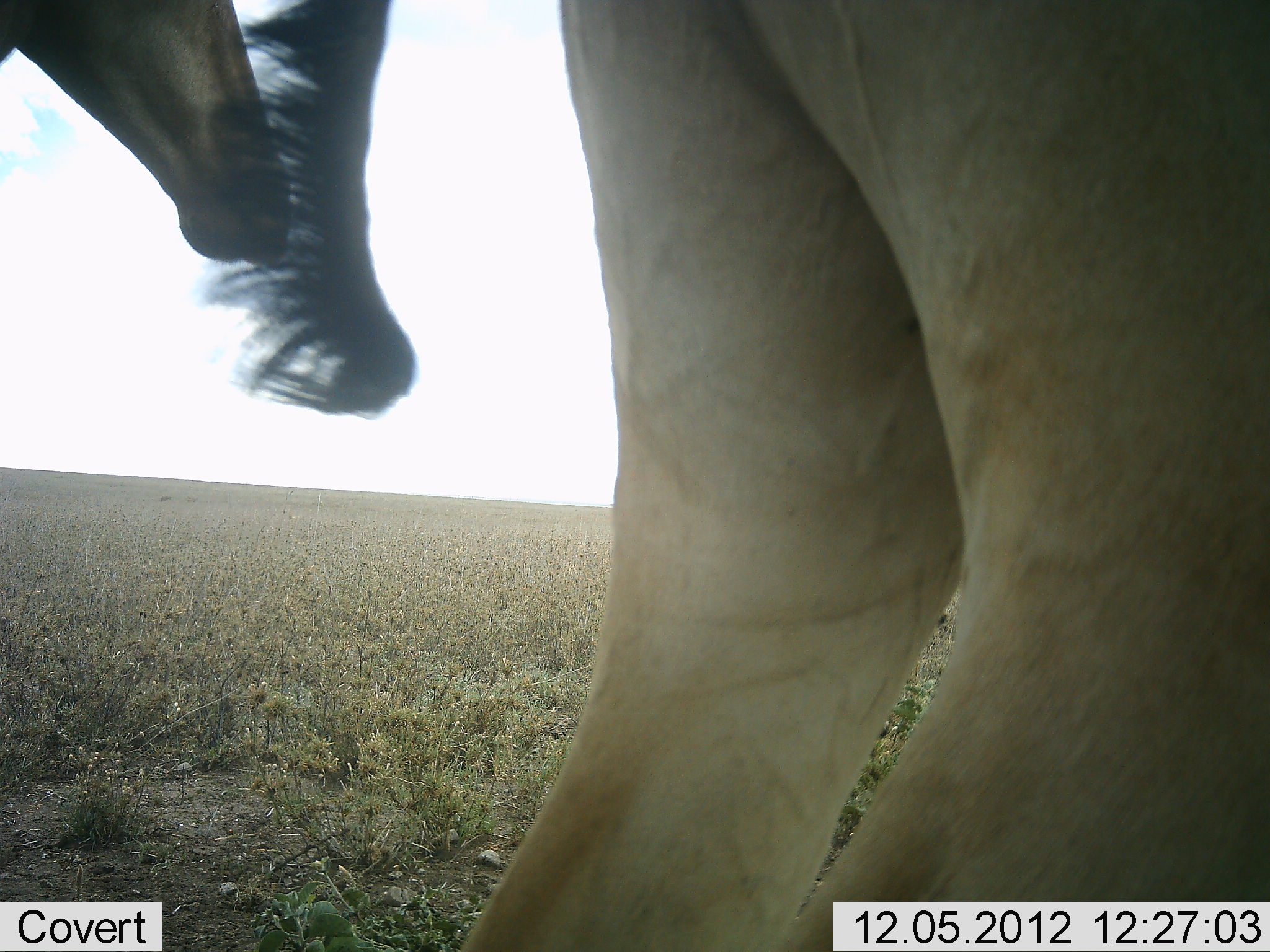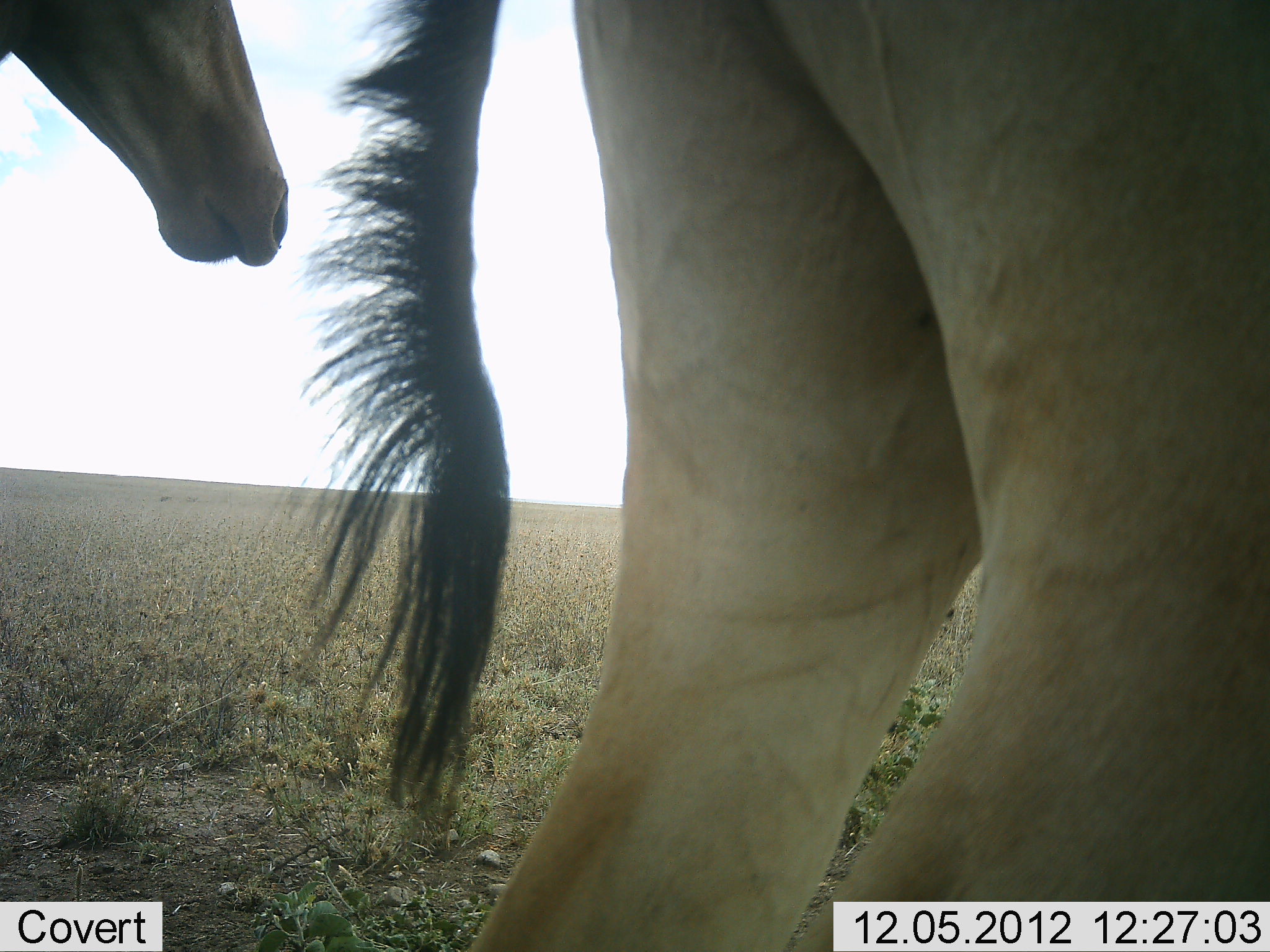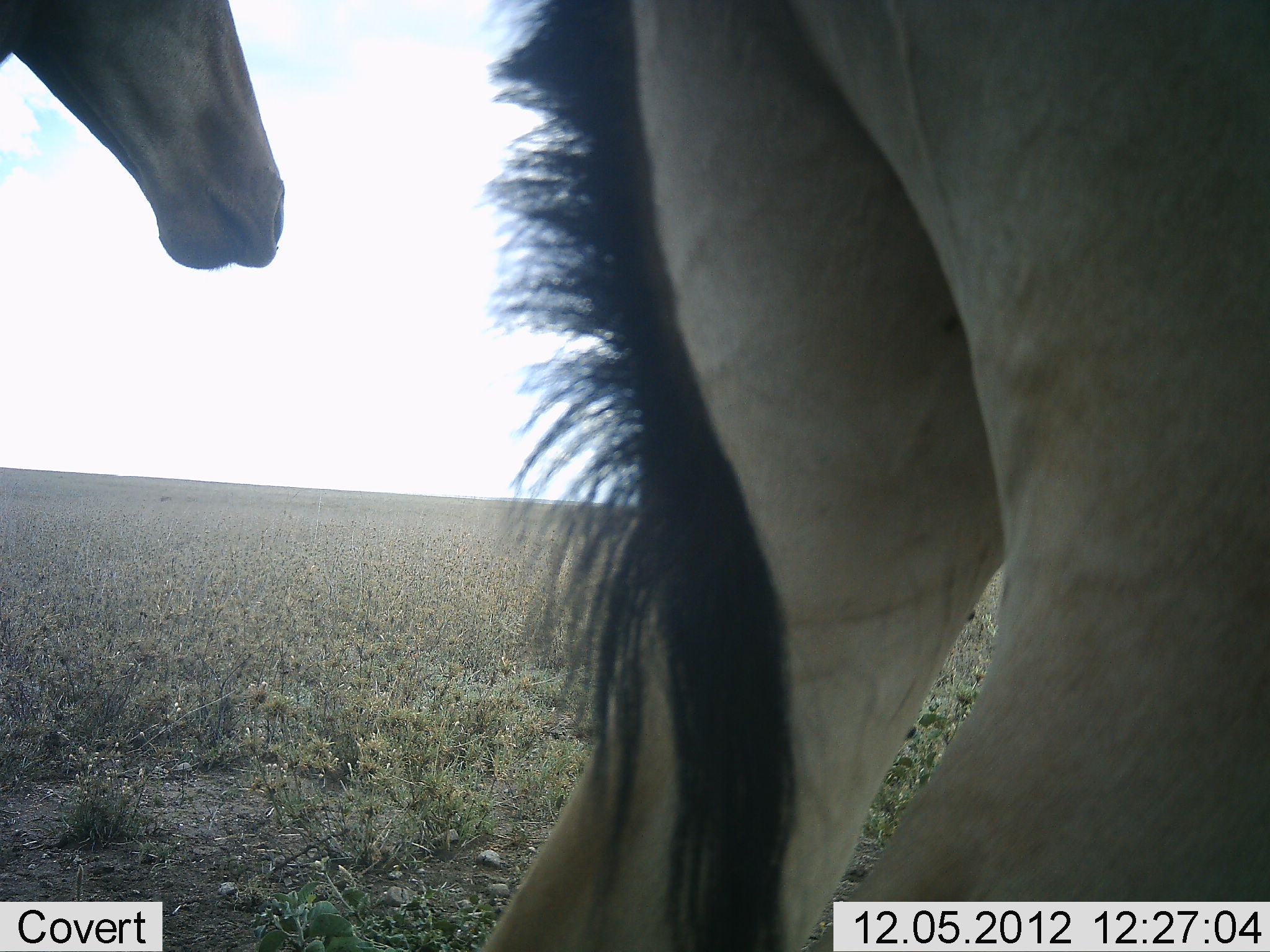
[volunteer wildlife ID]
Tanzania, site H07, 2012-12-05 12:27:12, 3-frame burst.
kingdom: Animalia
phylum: Chordata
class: Mammalia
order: Artiodactyla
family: Bovidae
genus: Alcelaphus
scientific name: Alcelaphus buselaphus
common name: hartebeest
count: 2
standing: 100%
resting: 0%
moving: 0%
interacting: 10%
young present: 0%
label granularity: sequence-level